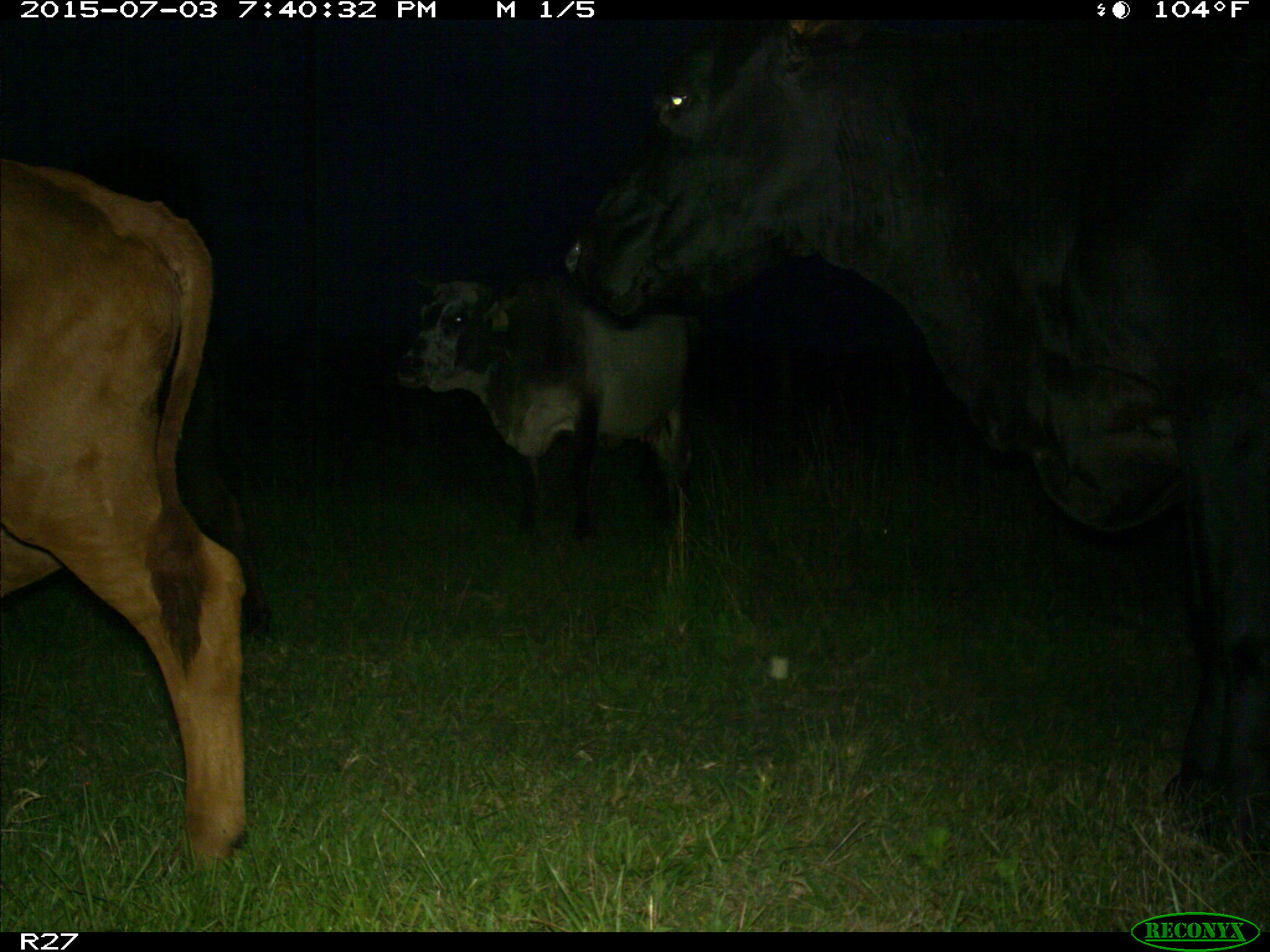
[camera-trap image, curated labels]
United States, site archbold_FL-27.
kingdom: Animalia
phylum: Chordata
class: Mammalia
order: Artiodactyla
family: Bovidae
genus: Bos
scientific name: Bos taurus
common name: domestic cow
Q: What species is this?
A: Bos taurus (domestic cow).